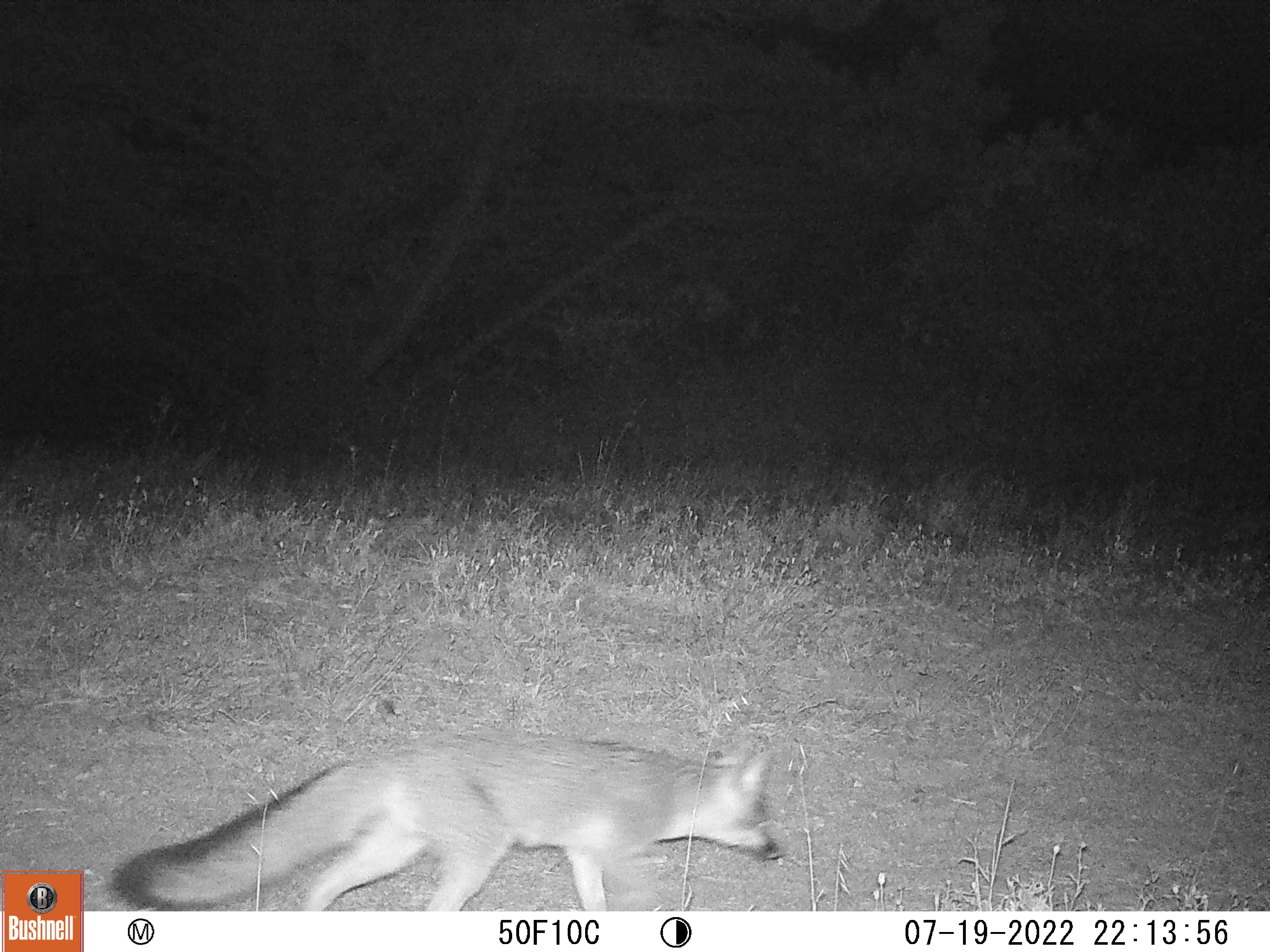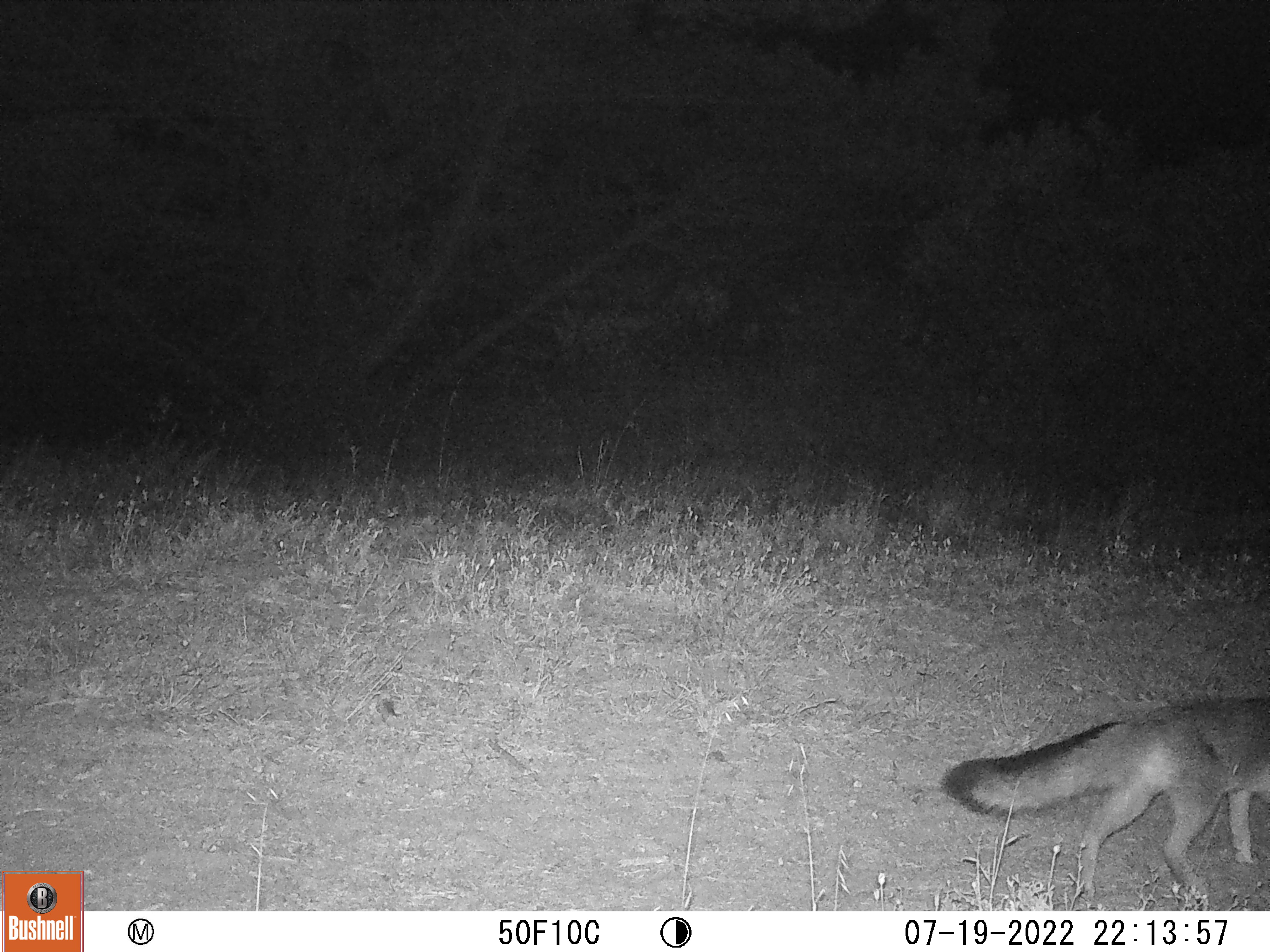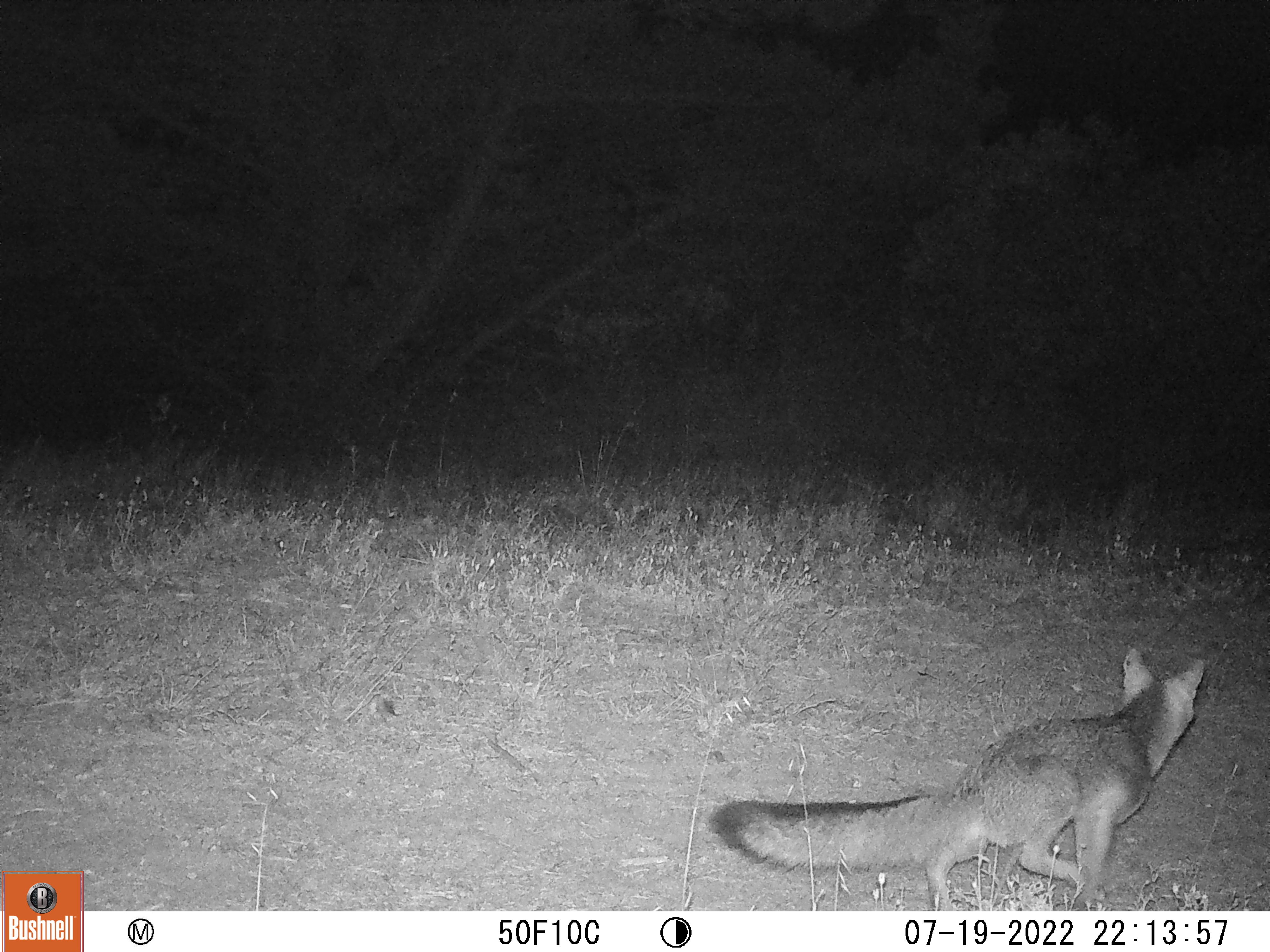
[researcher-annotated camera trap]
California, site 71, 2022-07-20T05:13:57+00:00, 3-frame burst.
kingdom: Animalia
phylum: Chordata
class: Mammalia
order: Carnivora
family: Canidae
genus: Urocyon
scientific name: Urocyon cinereoargenteus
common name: gray fox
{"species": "gray fox (Urocyon cinereoargenteus)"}